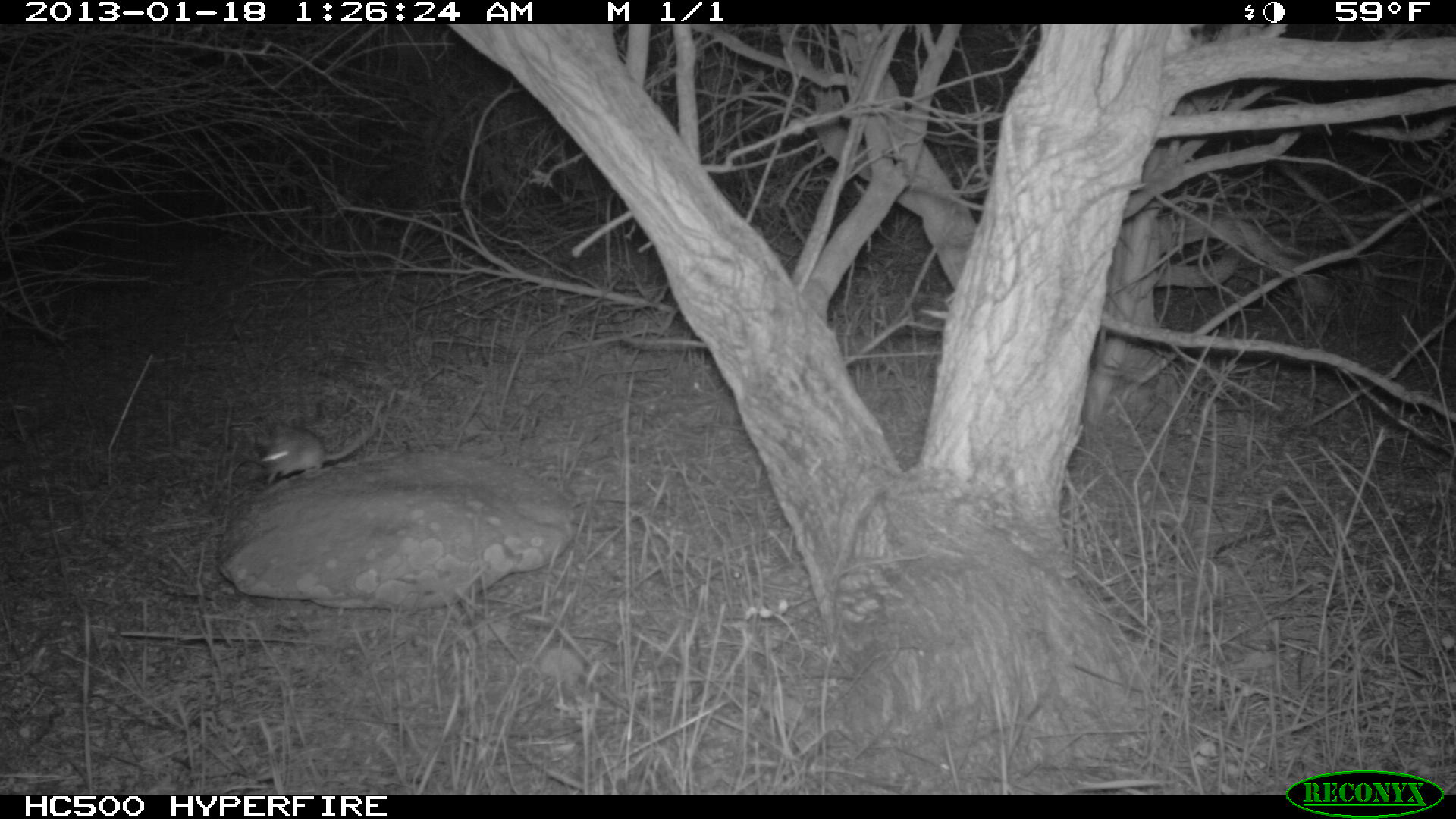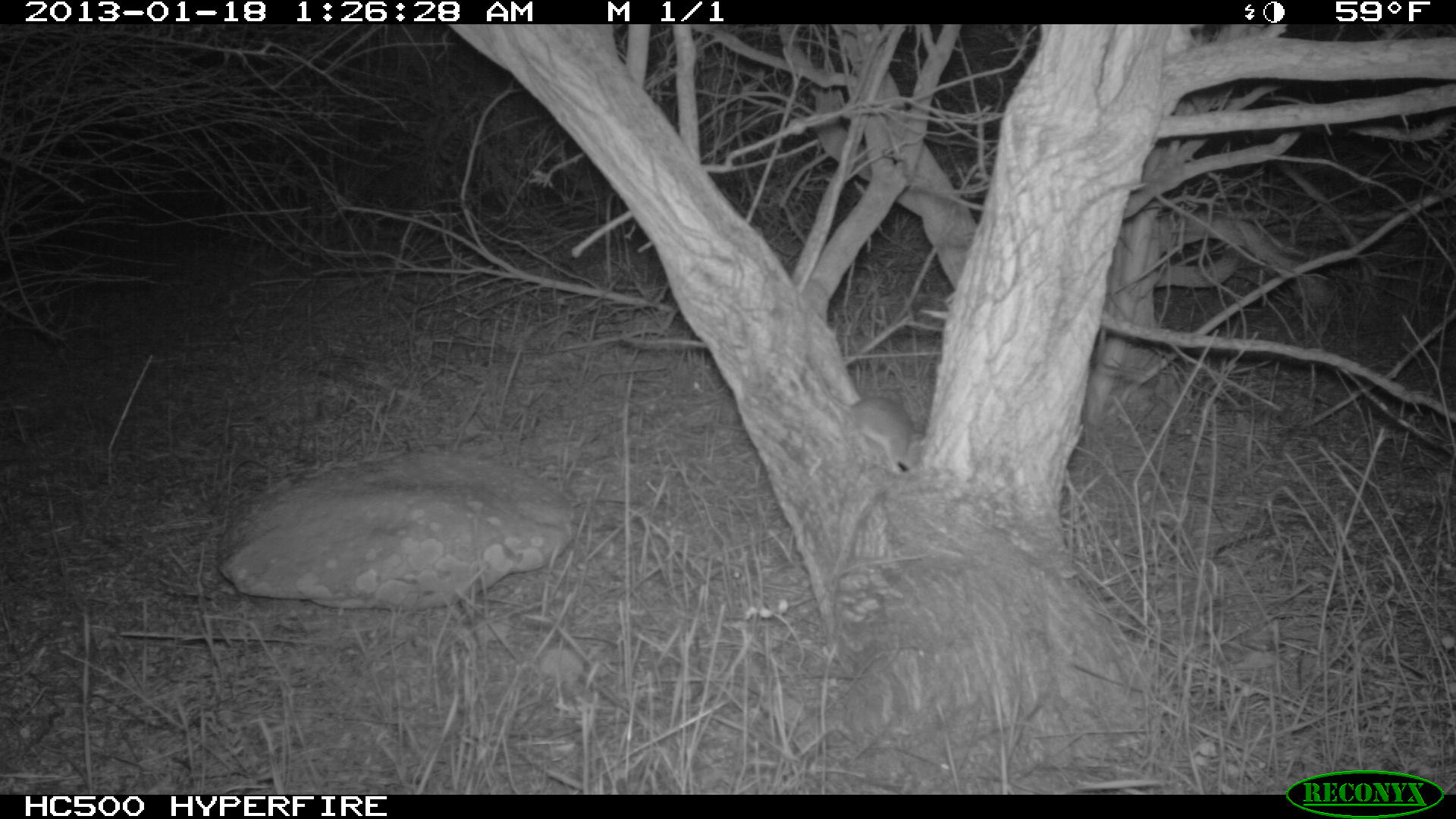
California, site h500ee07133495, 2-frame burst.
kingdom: Animalia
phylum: Chordata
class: Mammalia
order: Rodentia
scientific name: Rodentia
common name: rodent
Rodent (Rodentia).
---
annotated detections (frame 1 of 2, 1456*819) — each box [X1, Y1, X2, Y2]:
rodent: [260, 411, 378, 485]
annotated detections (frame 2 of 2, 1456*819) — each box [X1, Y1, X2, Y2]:
rodent: [806, 352, 914, 475]